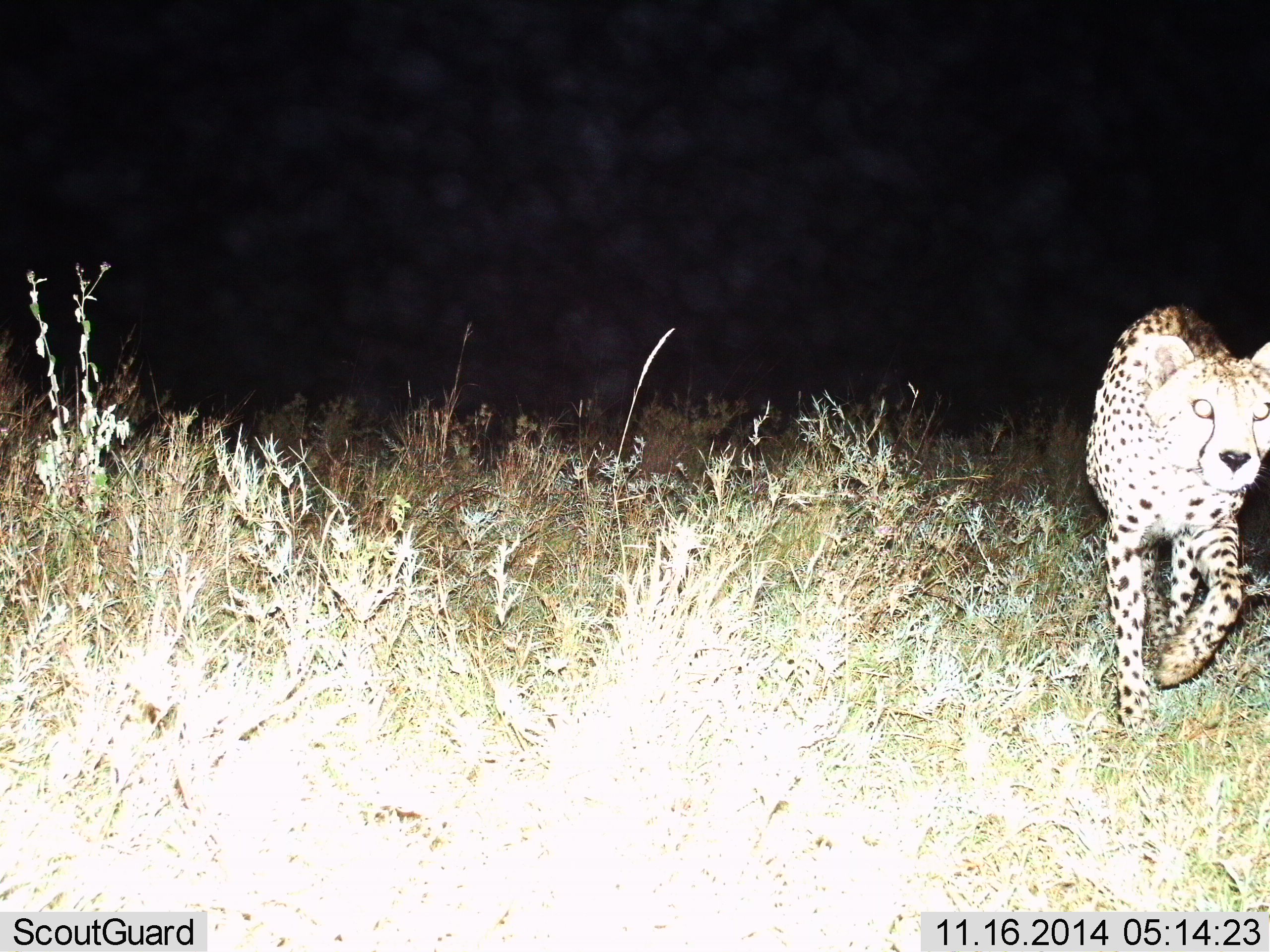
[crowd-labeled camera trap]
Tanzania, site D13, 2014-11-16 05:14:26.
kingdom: Animalia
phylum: Chordata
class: Mammalia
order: Carnivora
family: Felidae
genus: Acinonyx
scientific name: Acinonyx jubatus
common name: cheetah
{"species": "cheetah (Acinonyx jubatus)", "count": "1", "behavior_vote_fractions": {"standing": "10%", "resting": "0%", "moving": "90%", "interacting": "0%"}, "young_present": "0%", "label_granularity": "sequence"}